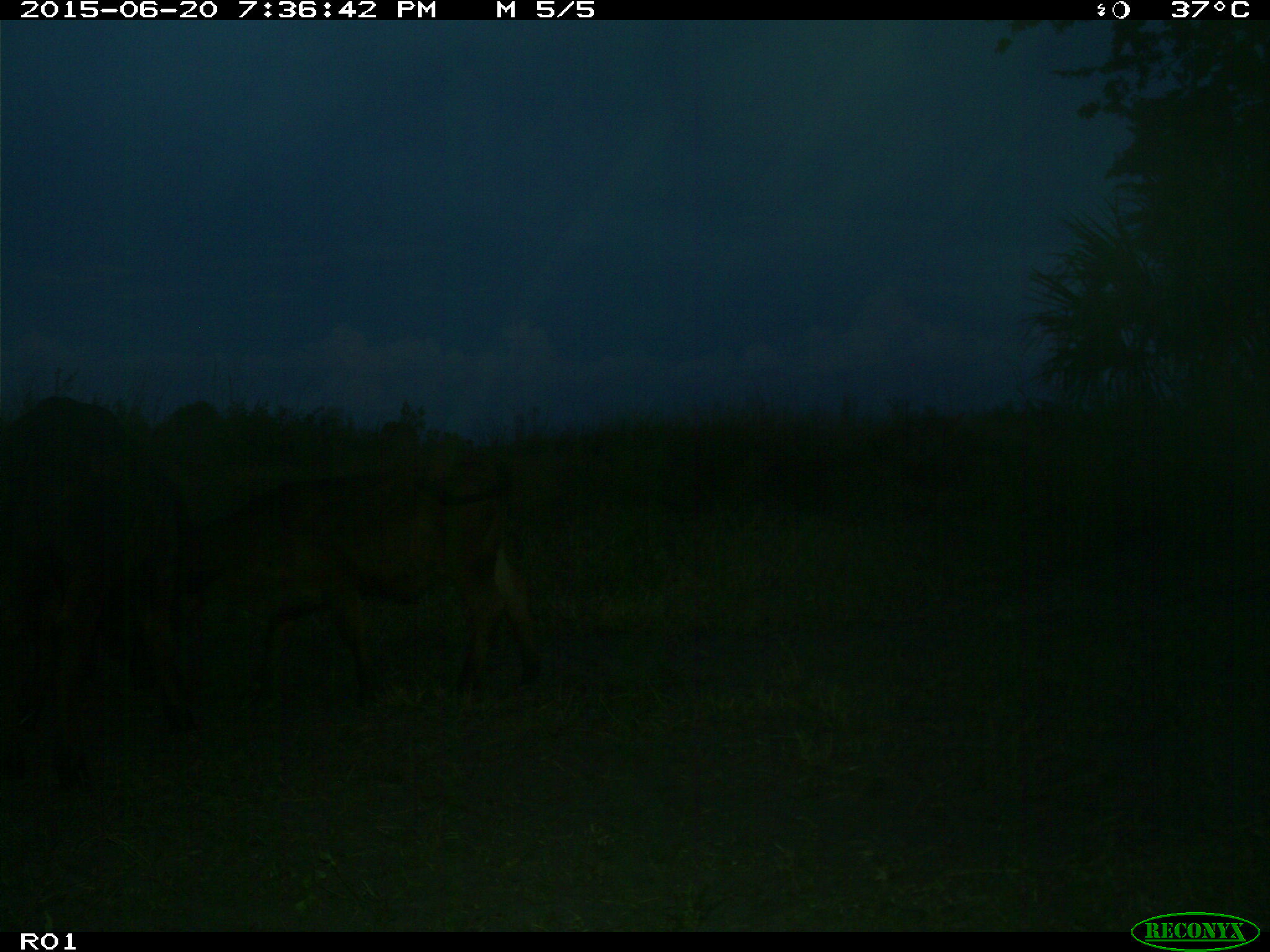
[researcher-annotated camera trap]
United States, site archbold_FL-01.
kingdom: Animalia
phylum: Chordata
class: Mammalia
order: Artiodactyla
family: Bovidae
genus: Bos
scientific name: Bos taurus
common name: domestic cow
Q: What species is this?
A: Bos taurus (domestic cow).